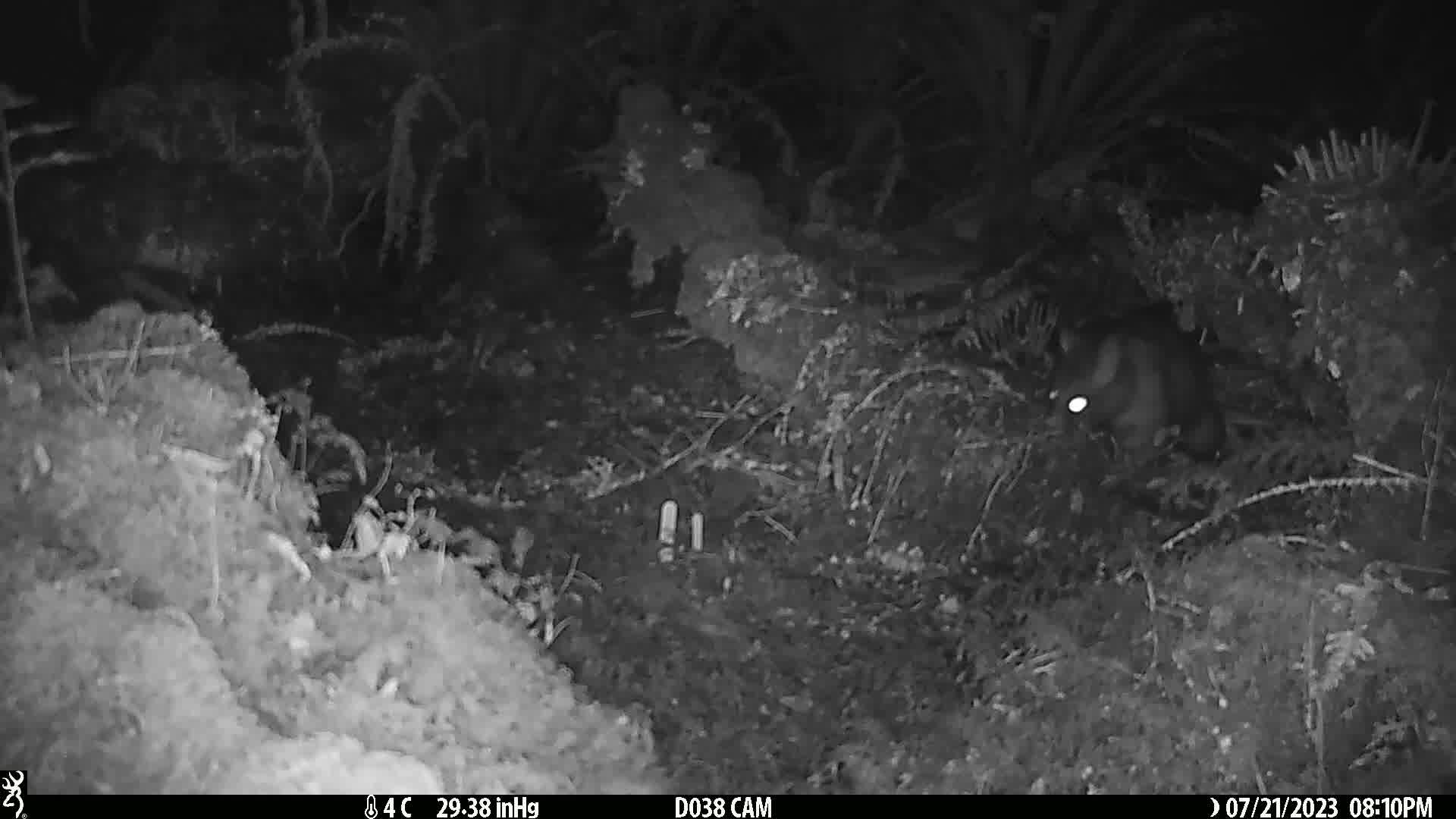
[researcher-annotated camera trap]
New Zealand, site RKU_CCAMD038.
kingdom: Animalia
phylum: Chordata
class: Mammalia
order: Diprotodontia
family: Phalangeridae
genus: Trichosurus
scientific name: Trichosurus vulpecula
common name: common brushtail possum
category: possum